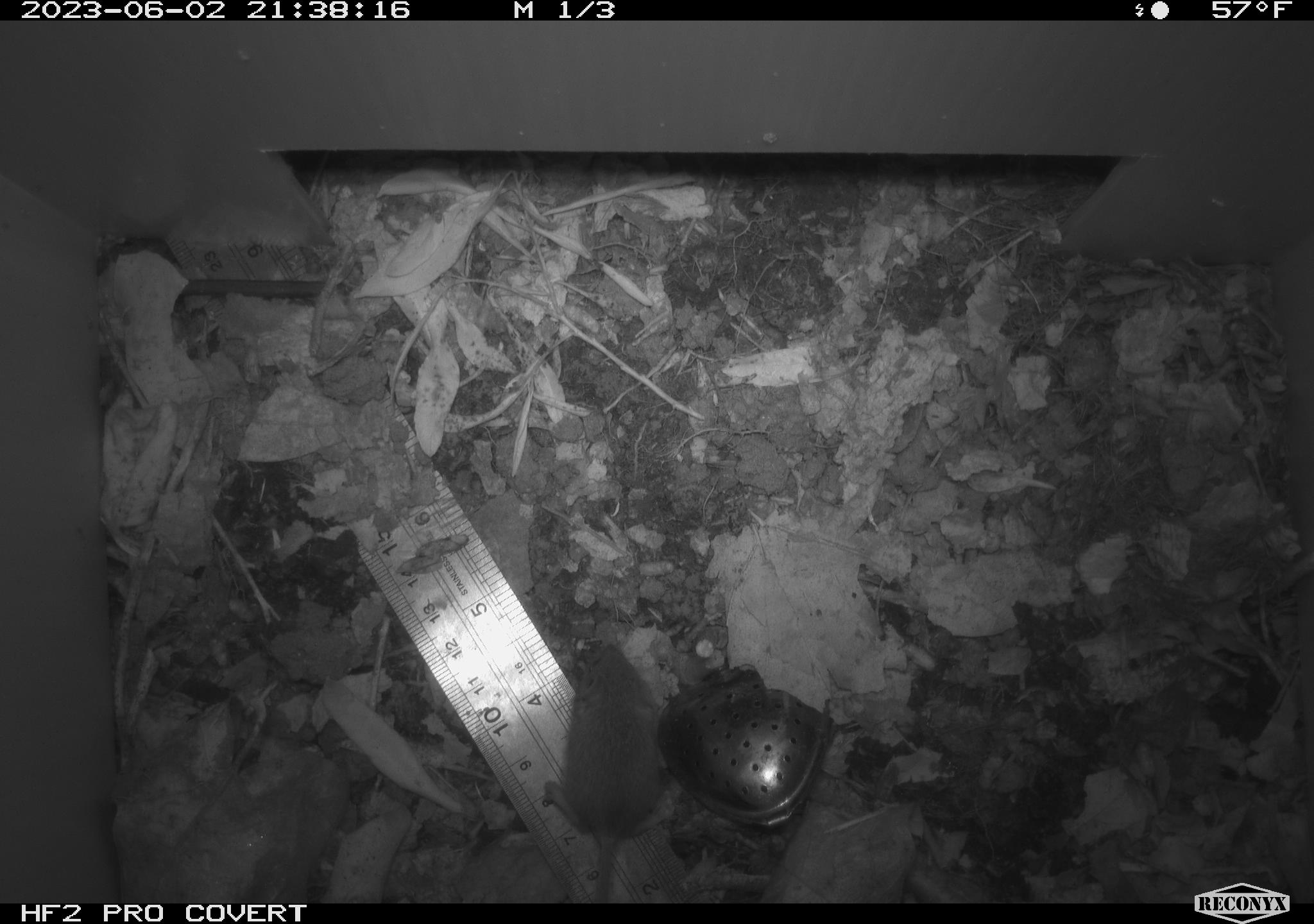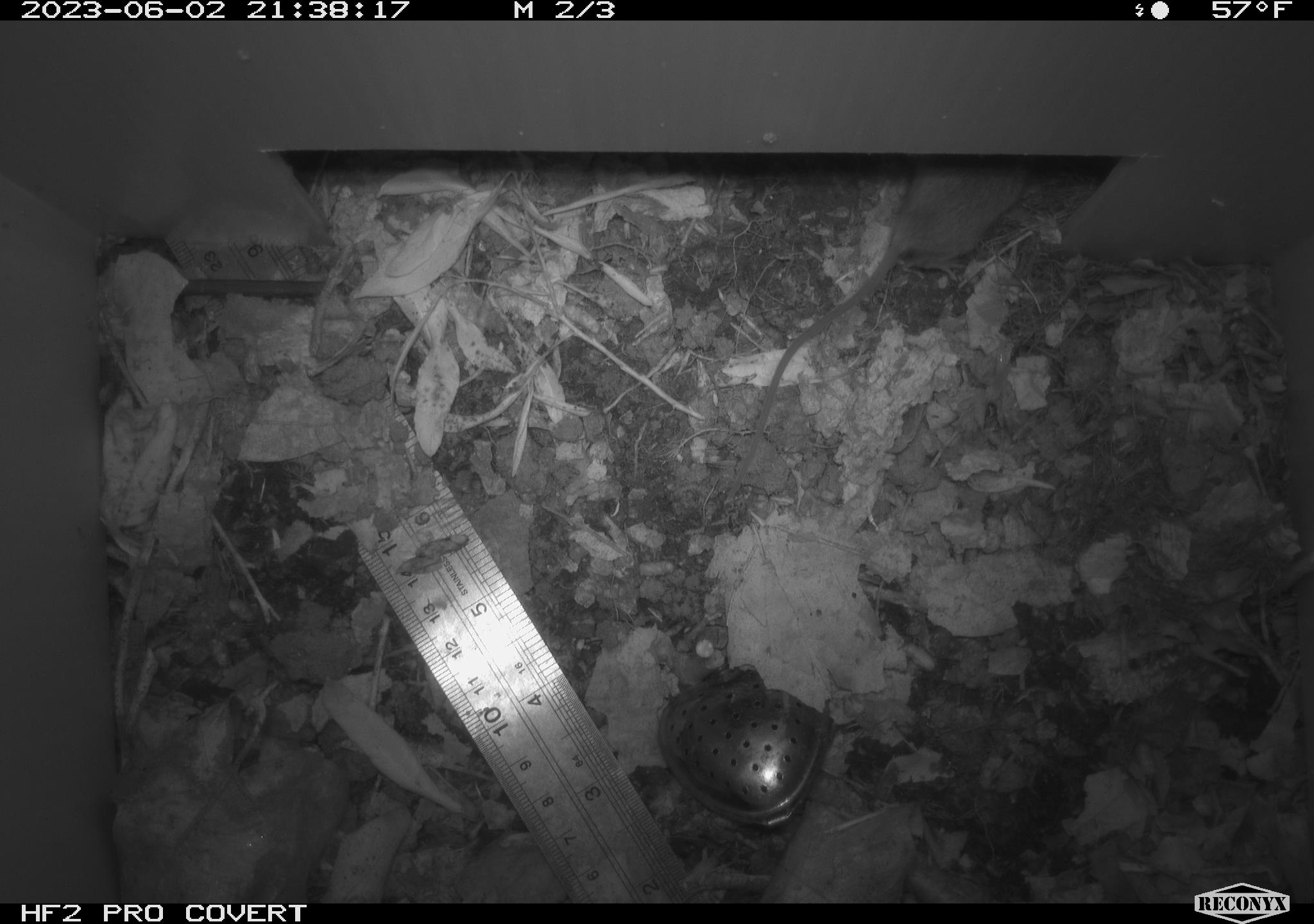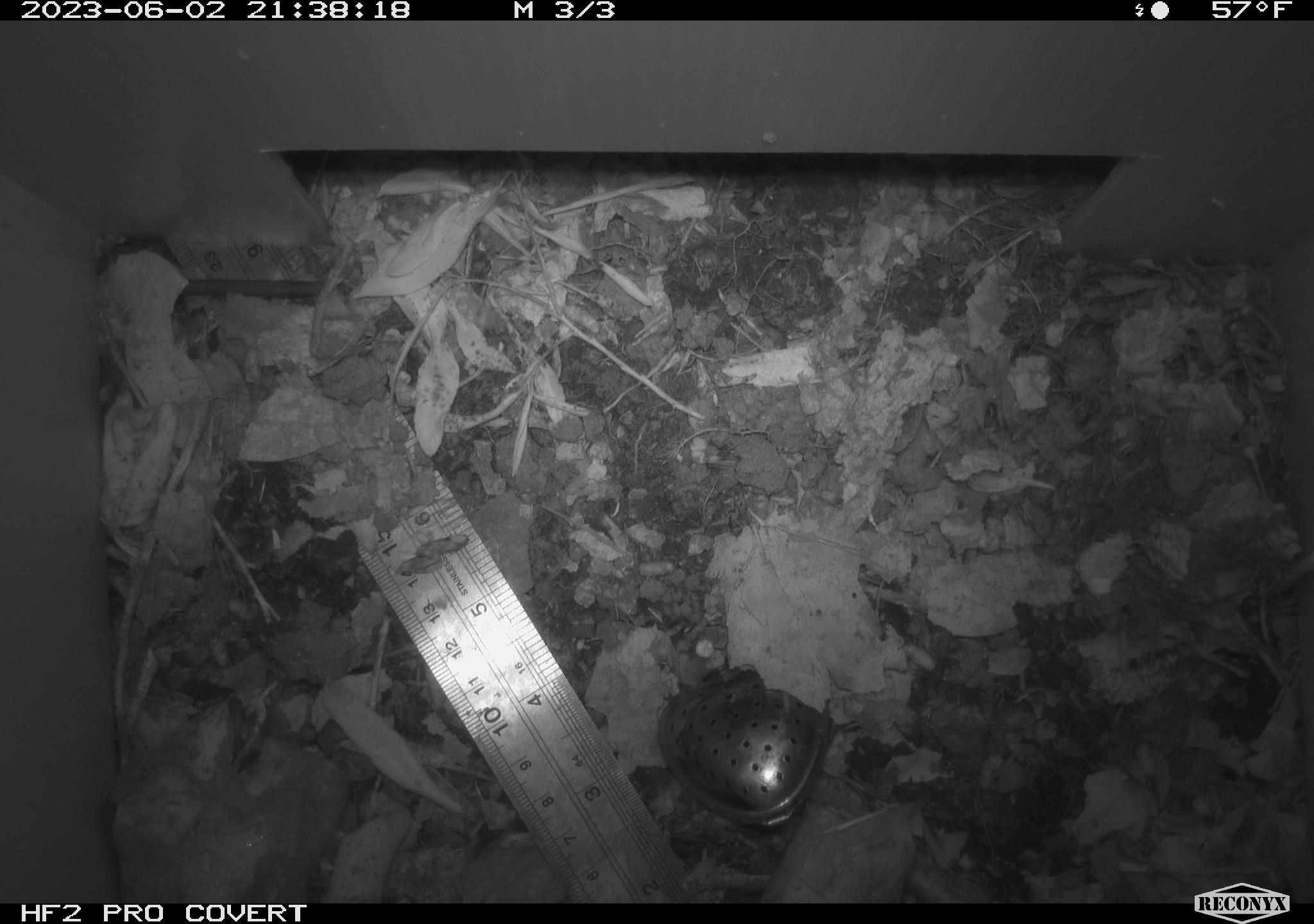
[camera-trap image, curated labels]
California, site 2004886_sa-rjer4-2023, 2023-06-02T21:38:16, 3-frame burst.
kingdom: Animalia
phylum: Chordata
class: Mammalia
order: Rodentia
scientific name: Rodentia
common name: mouse species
Mouse species (Rodentia).